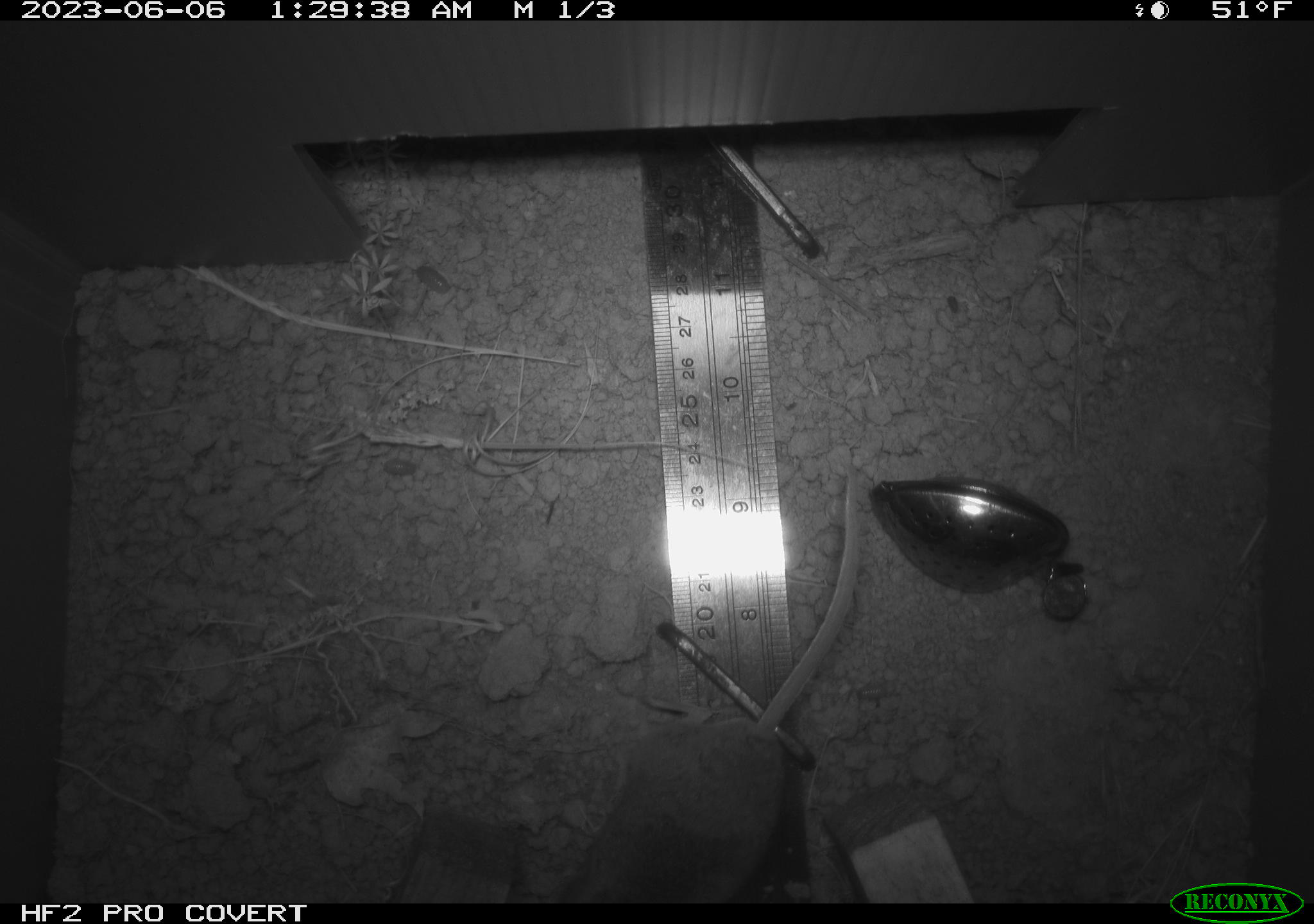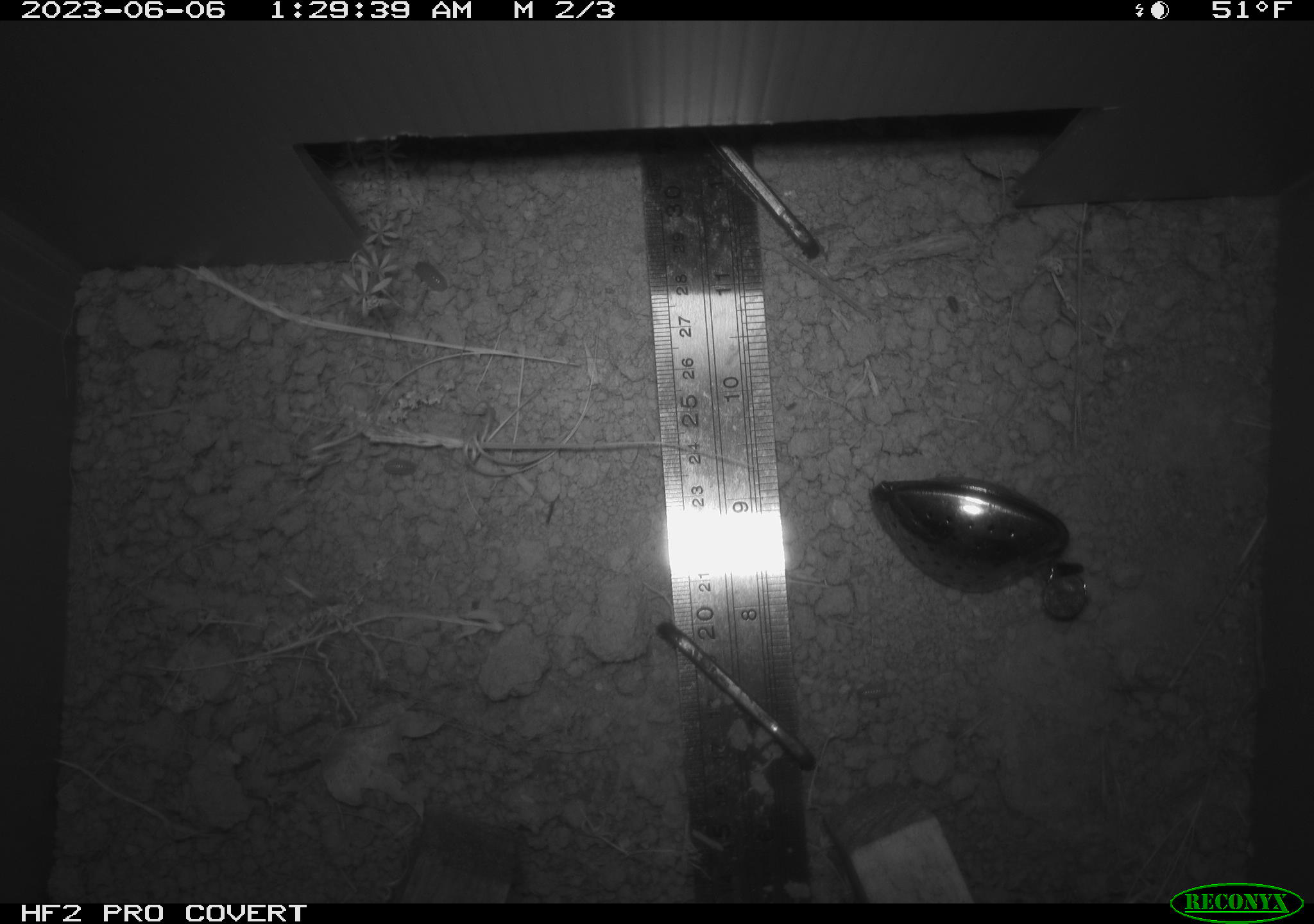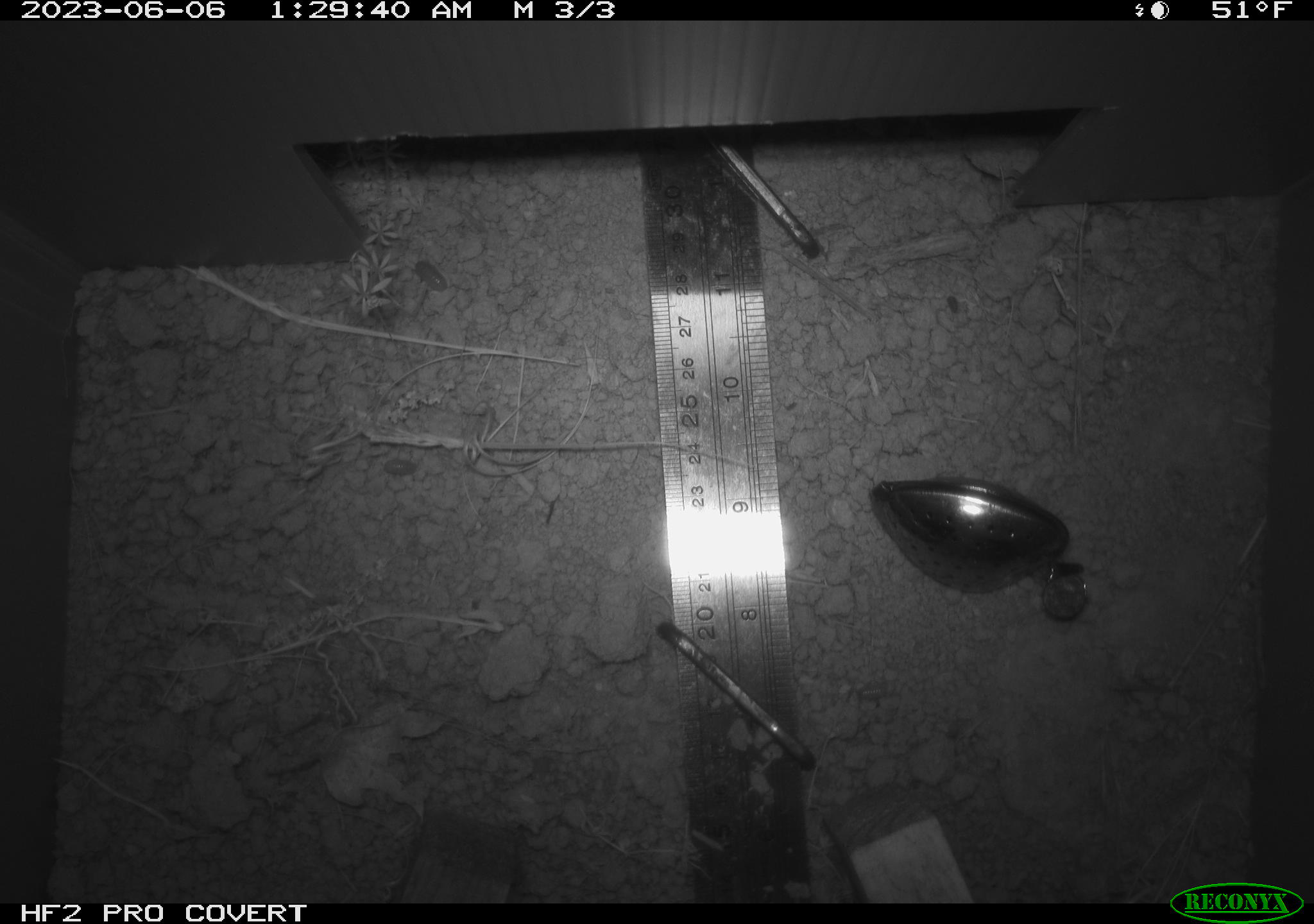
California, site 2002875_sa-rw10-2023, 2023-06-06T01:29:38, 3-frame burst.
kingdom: Animalia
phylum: Chordata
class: Mammalia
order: Rodentia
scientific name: Rodentia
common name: mouse species